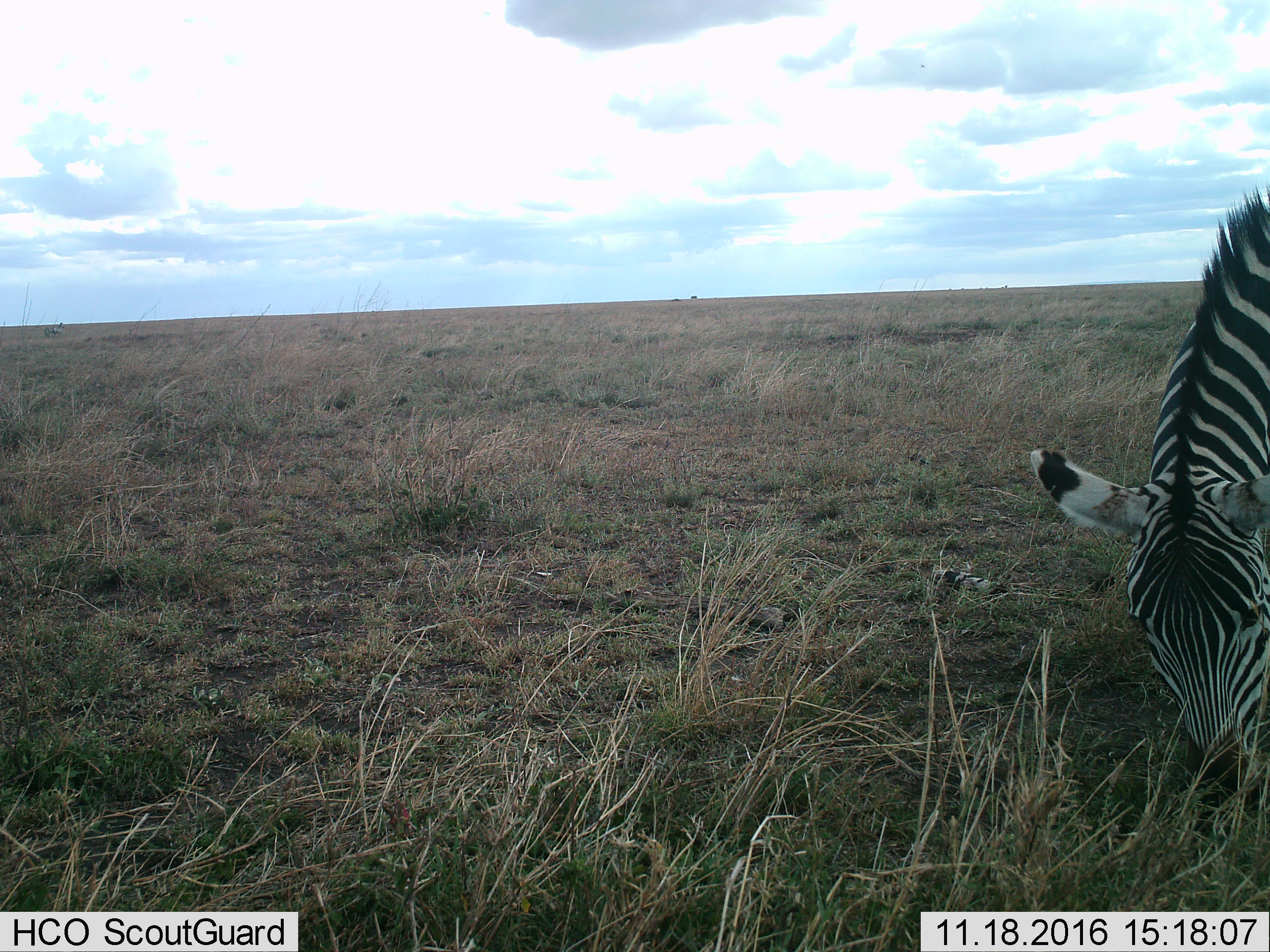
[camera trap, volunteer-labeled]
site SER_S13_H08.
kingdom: Animalia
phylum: Chordata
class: Mammalia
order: Perissodactyla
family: Equidae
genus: Equus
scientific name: Equus quagga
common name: plains zebra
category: zebraplains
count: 1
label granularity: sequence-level